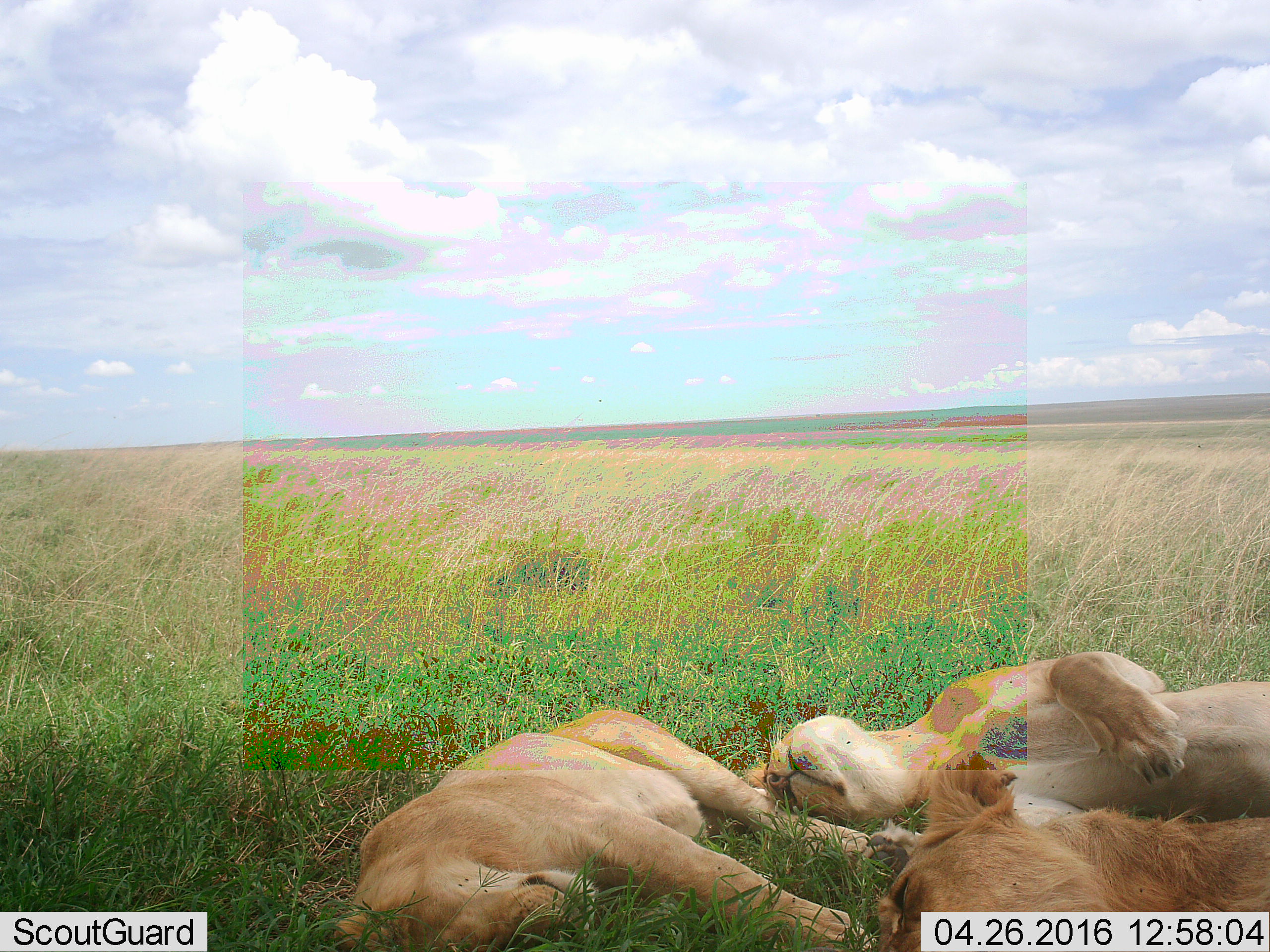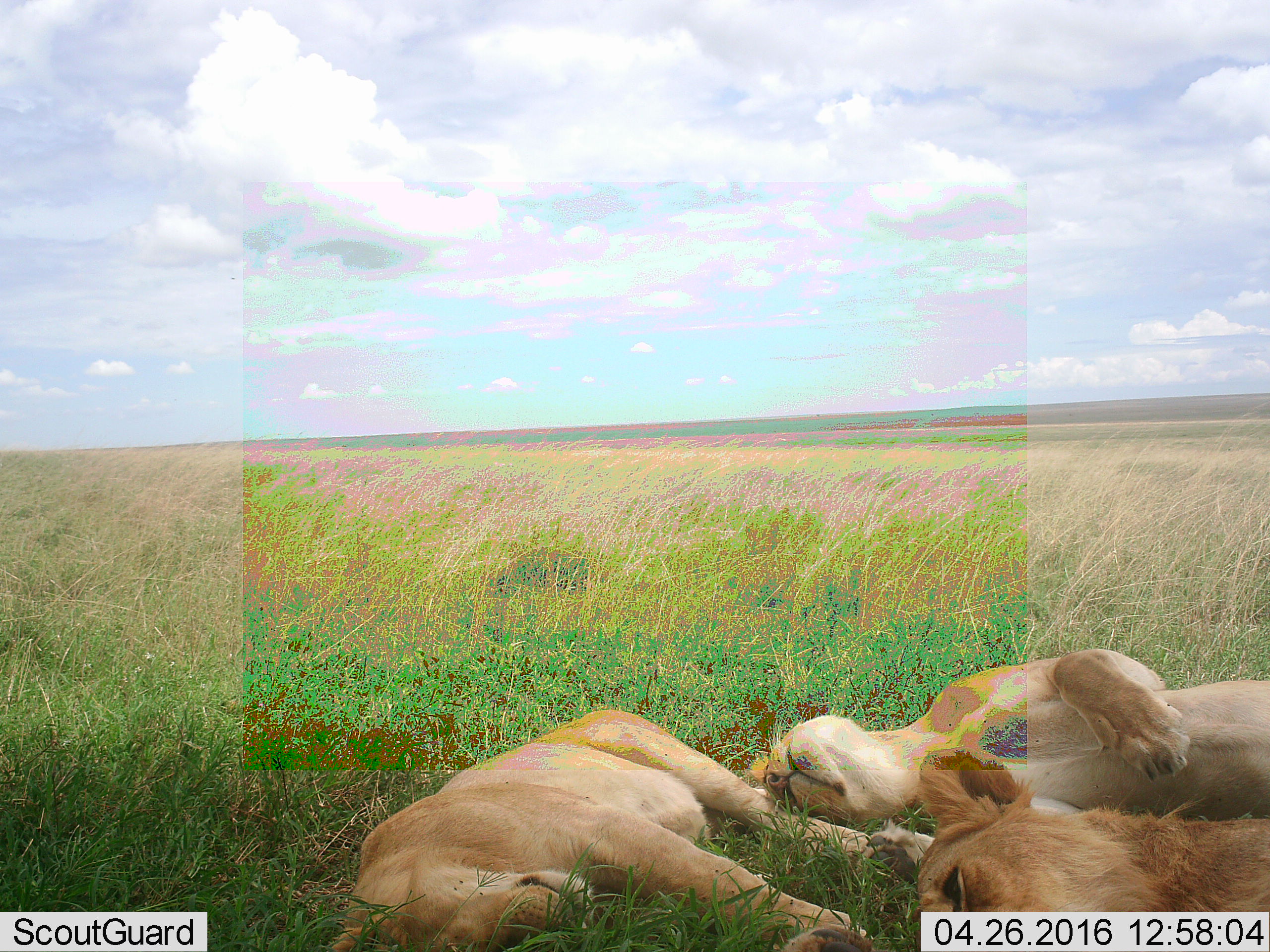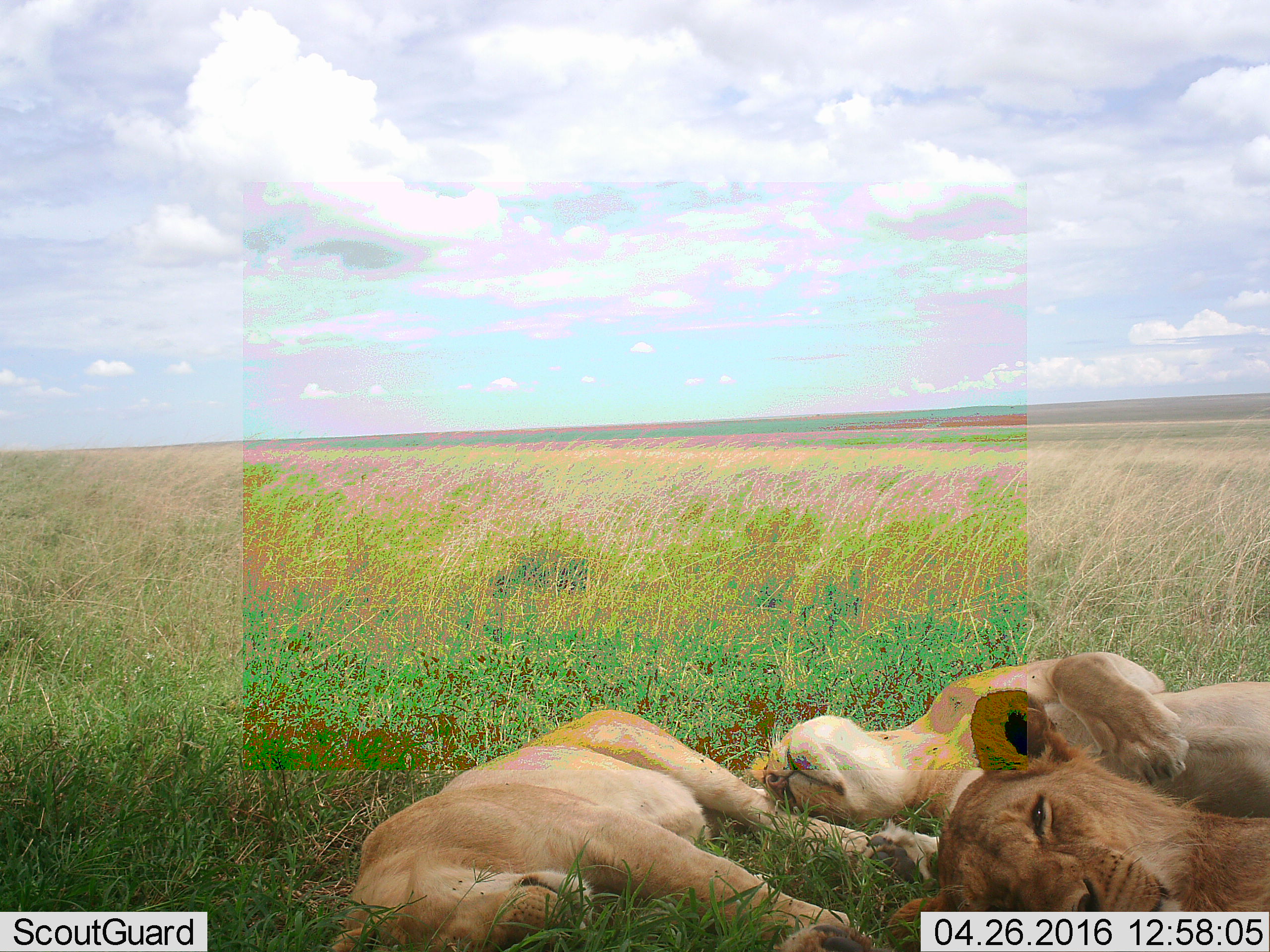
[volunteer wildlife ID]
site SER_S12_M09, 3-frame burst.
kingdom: Animalia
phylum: Chordata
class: Mammalia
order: Carnivora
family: Felidae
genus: Panthera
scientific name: Panthera leo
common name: lion female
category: lionfemale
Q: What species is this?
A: Lionfemale (lion female) (Panthera leo).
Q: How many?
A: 3.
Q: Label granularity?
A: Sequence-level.